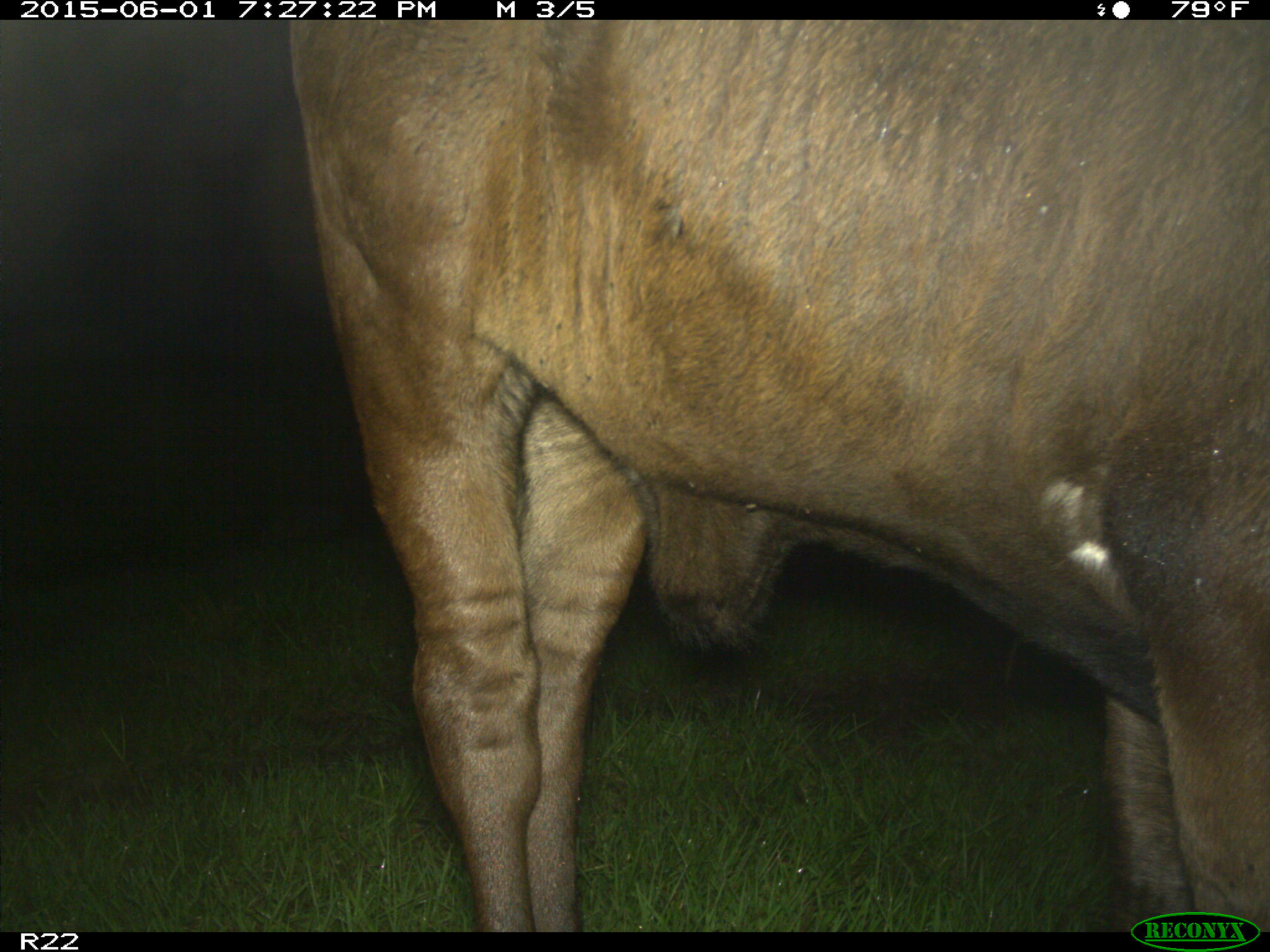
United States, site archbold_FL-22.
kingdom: Animalia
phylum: Chordata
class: Mammalia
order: Artiodactyla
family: Bovidae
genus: Bos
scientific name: Bos taurus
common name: domestic cow